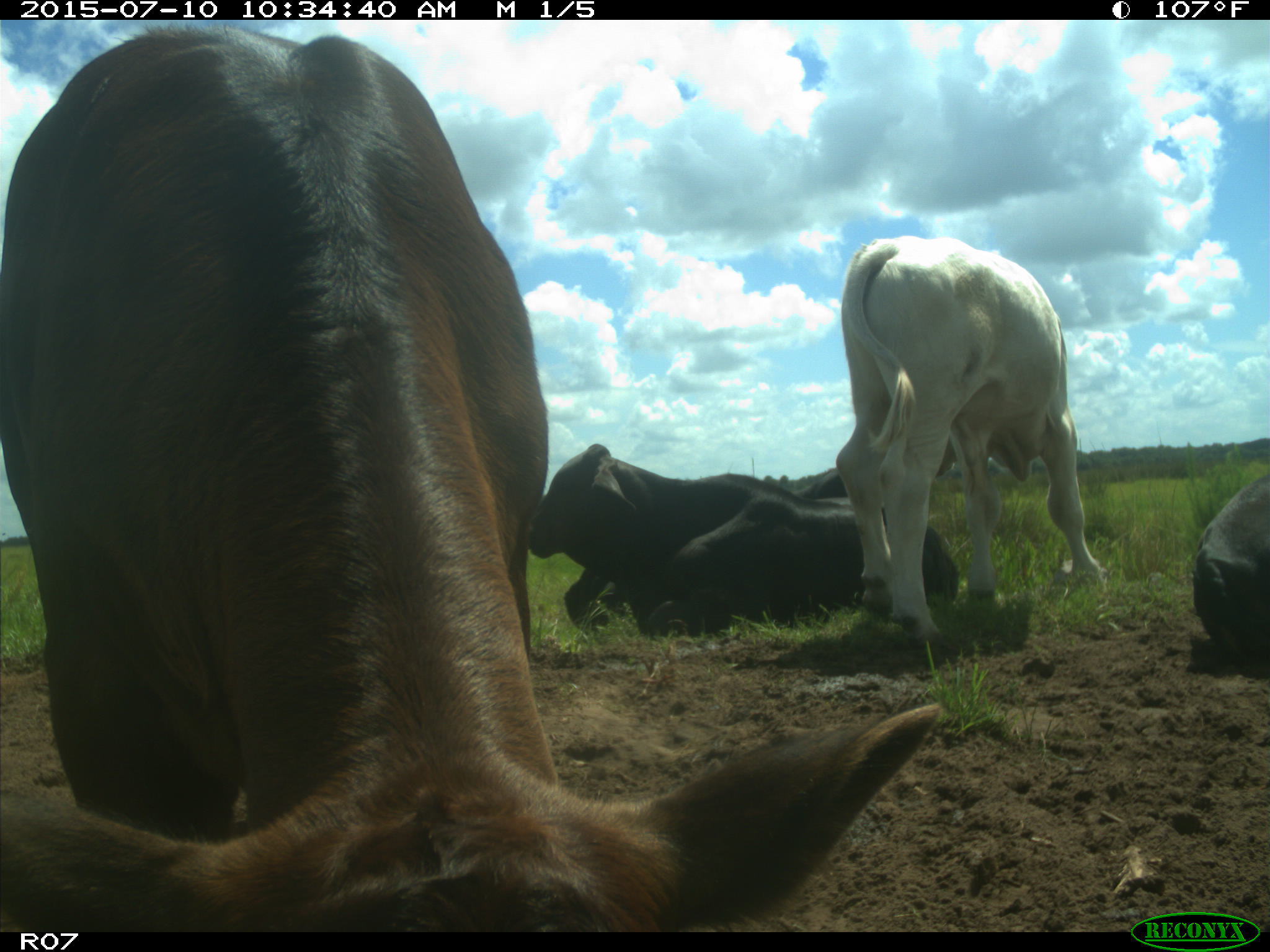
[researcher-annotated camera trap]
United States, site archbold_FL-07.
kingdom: Animalia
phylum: Chordata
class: Mammalia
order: Artiodactyla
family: Bovidae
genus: Bos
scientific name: Bos taurus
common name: domestic cow